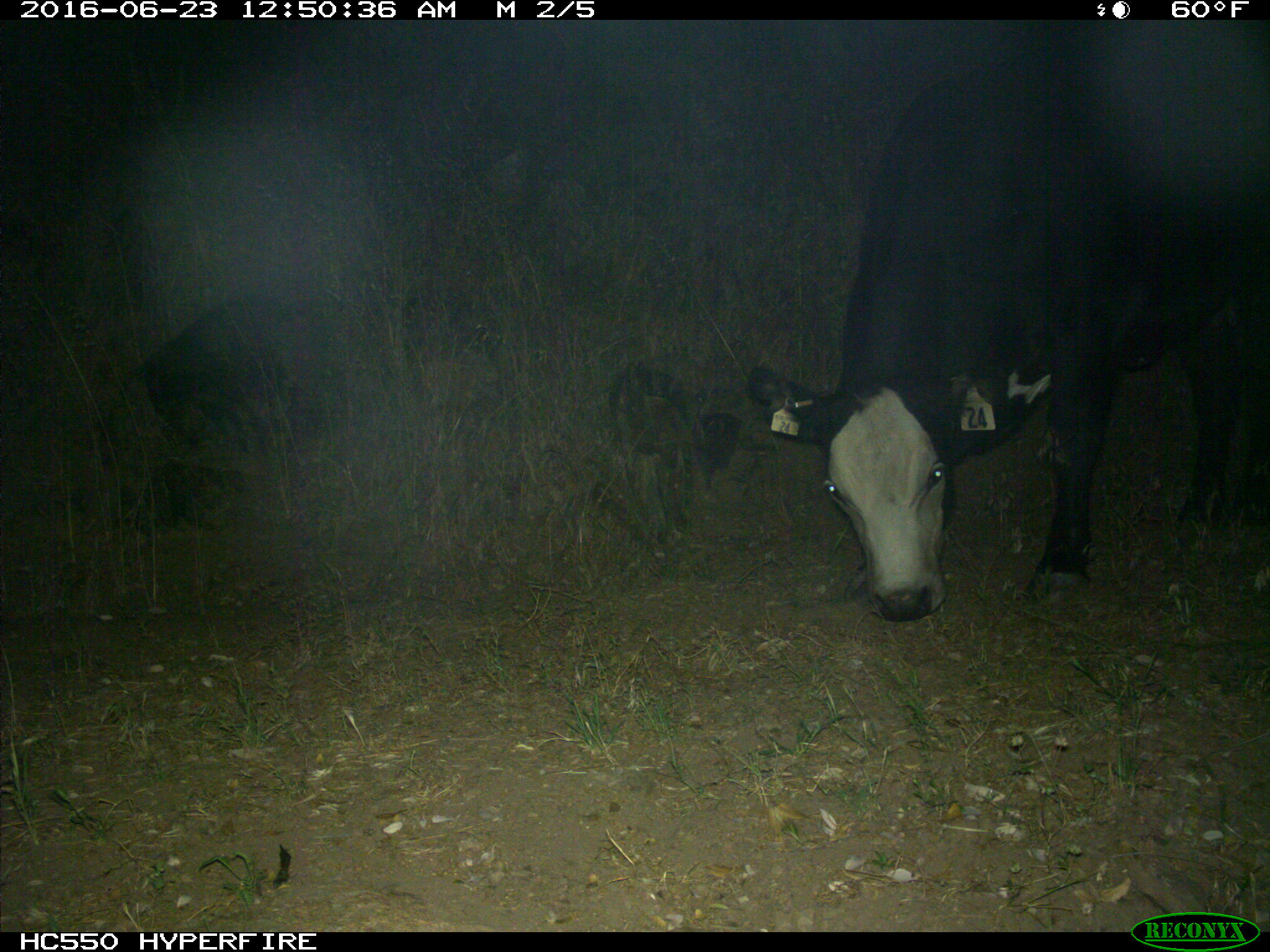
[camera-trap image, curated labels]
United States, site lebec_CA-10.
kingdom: Animalia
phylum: Chordata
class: Mammalia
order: Artiodactyla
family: Bovidae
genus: Bos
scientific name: Bos taurus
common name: domestic cow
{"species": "Bos taurus (domestic cow)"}